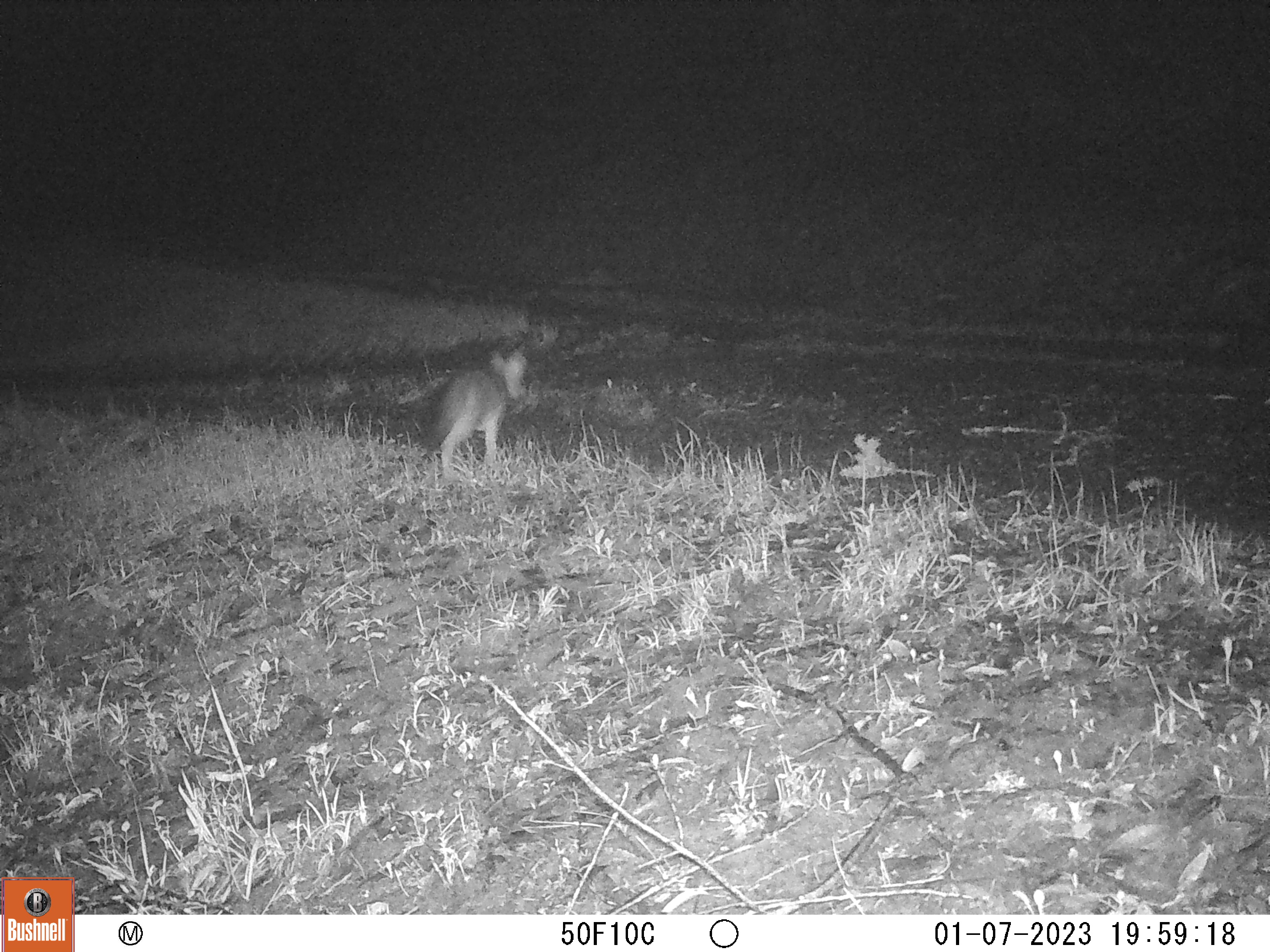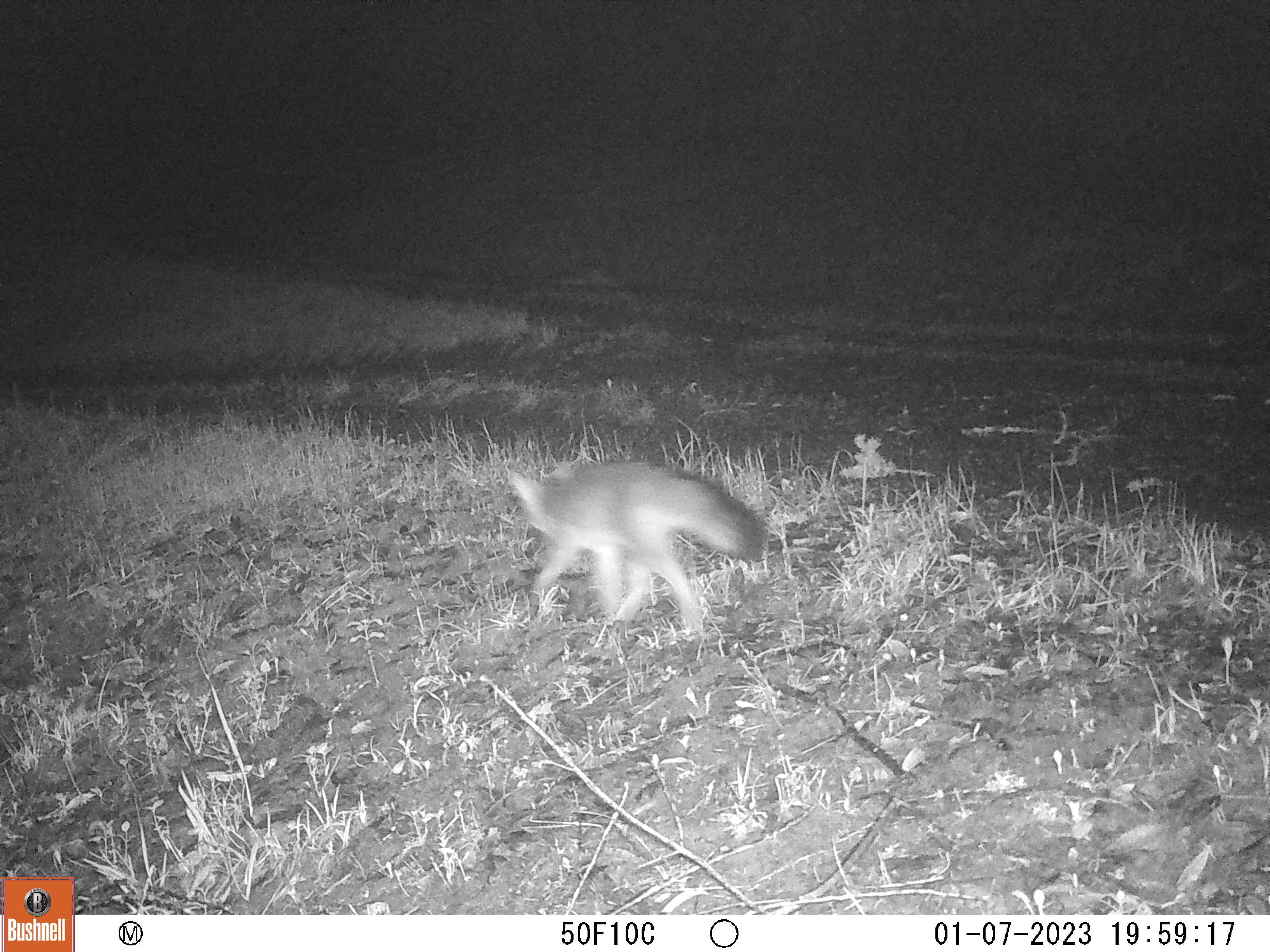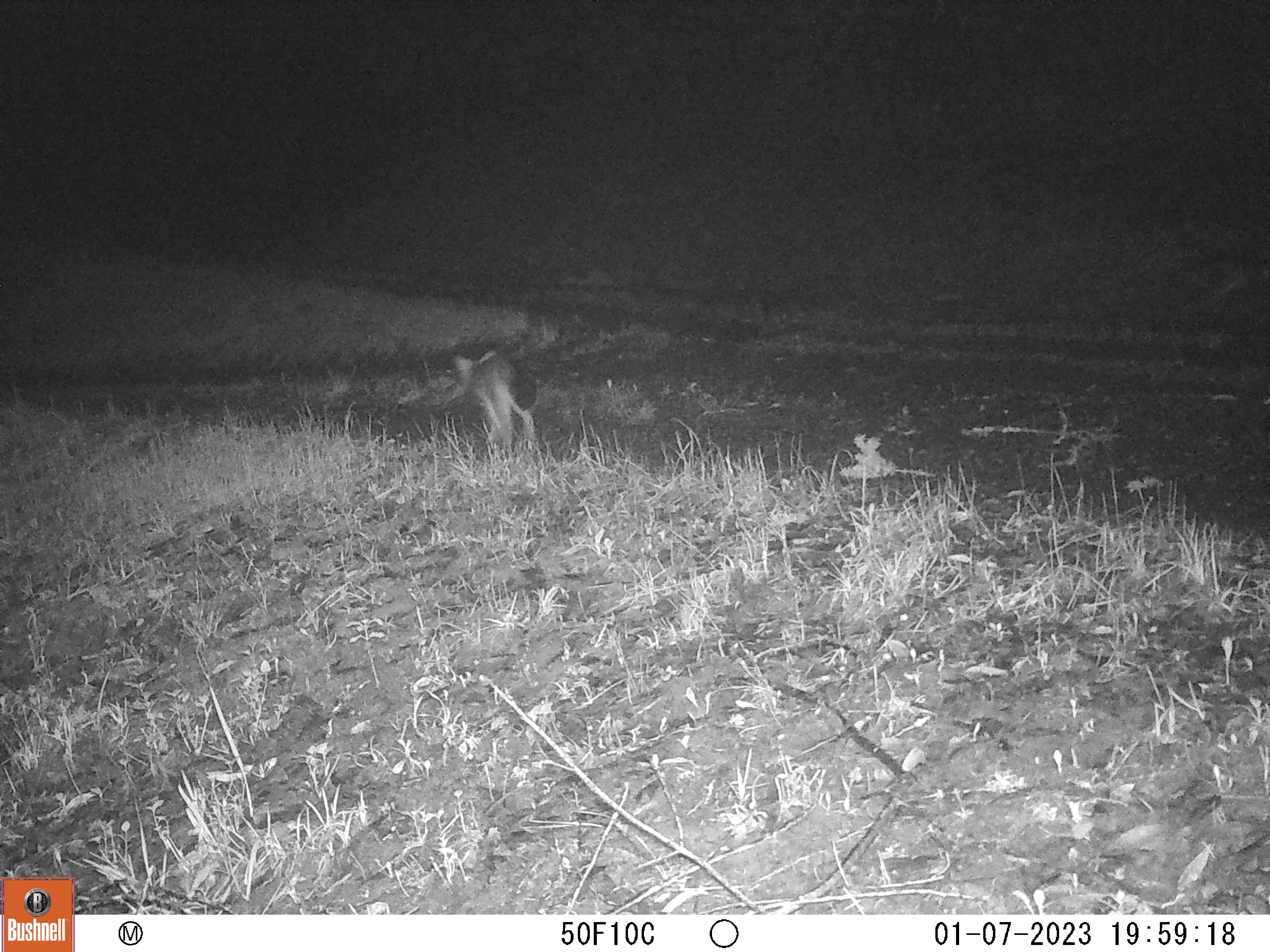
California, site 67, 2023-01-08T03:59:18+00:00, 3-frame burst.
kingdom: Animalia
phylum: Chordata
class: Mammalia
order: Carnivora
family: Canidae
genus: Urocyon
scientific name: Urocyon cinereoargenteus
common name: gray fox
Gray fox (Urocyon cinereoargenteus).